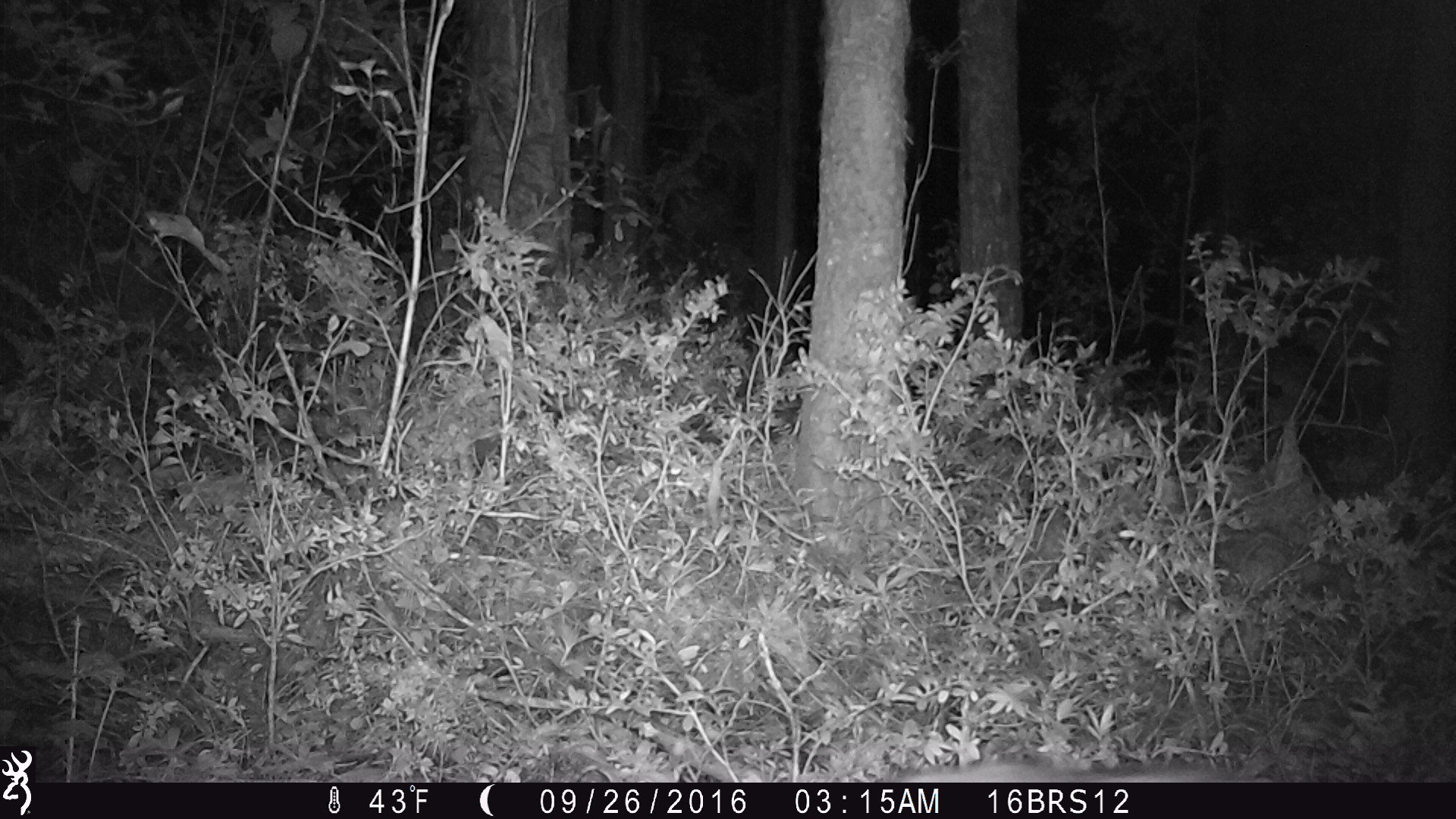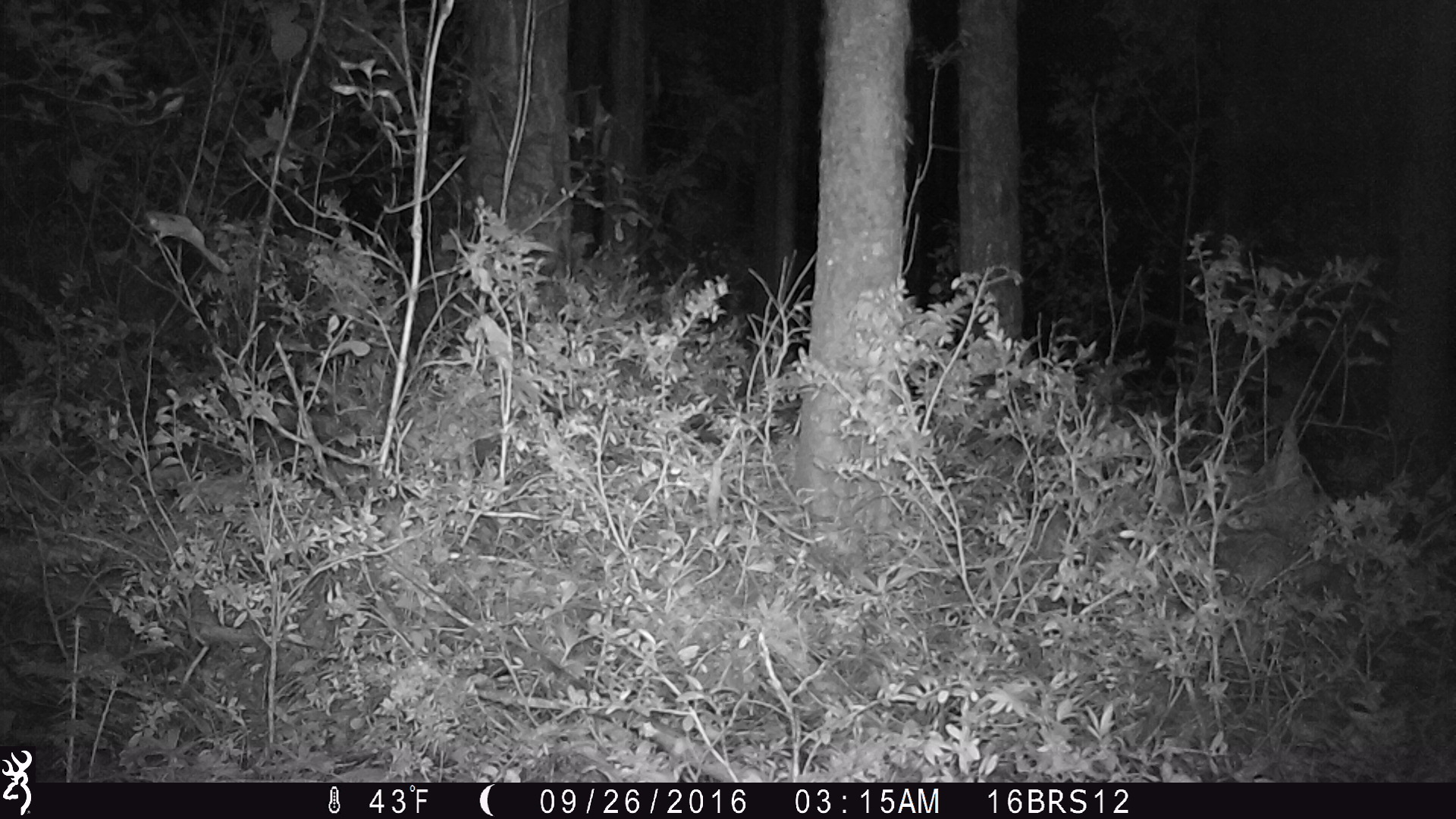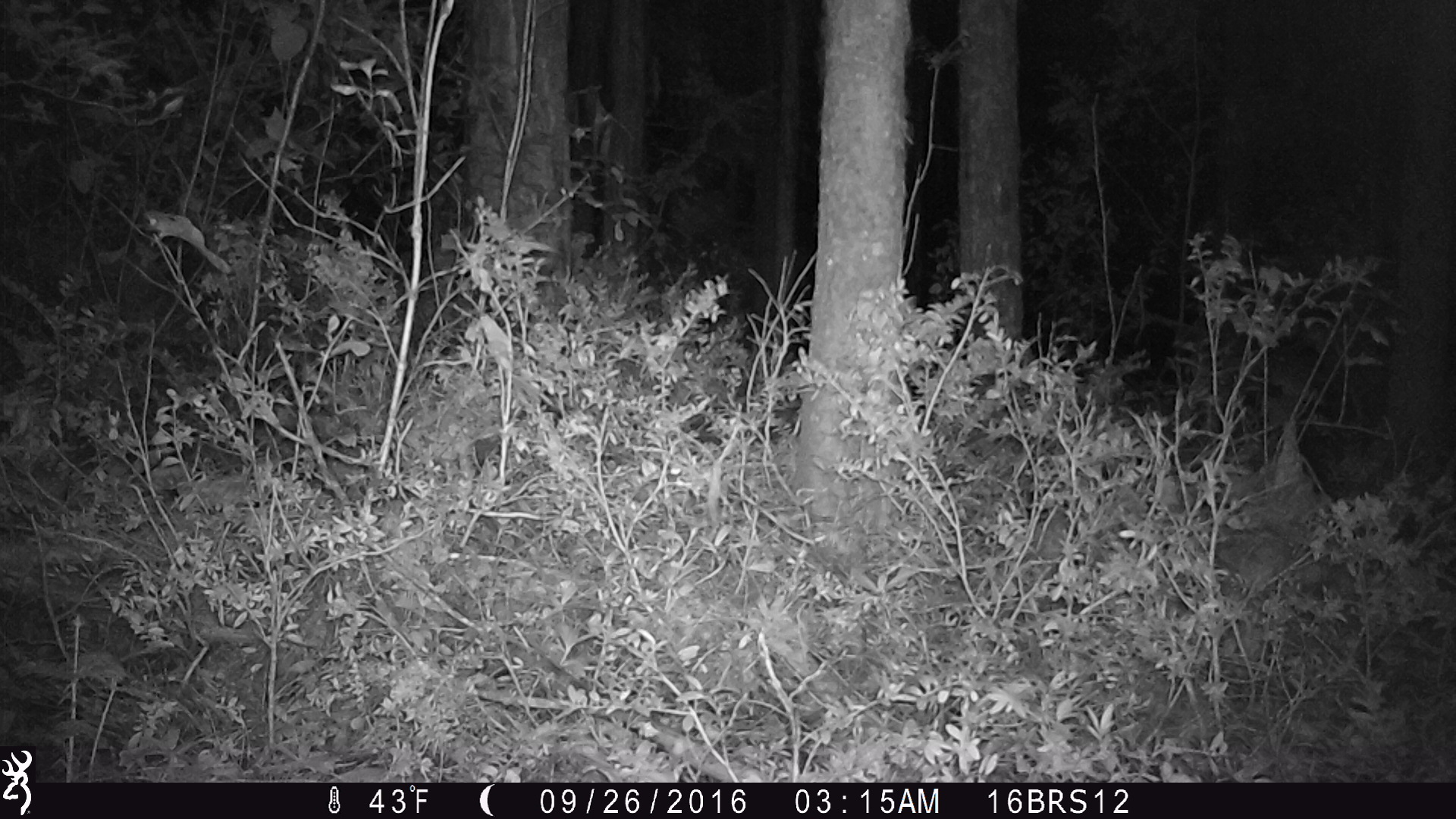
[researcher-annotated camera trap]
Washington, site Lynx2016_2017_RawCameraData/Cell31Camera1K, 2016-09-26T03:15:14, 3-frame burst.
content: unidentified animal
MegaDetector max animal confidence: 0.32